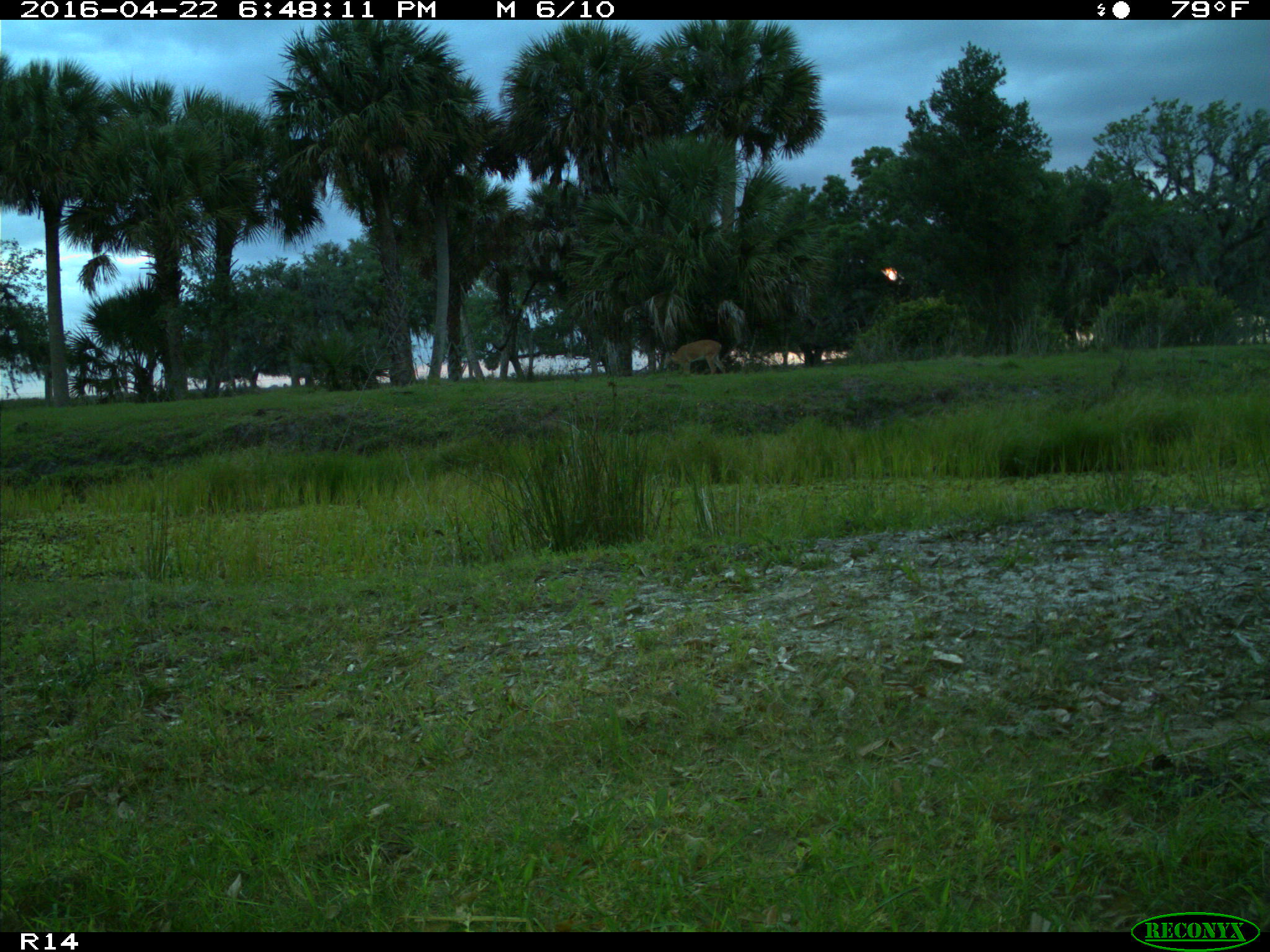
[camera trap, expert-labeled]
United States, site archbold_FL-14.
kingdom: Animalia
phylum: Chordata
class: Mammalia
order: Artiodactyla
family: Cervidae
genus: Odocoileus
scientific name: Odocoileus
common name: deer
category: unidentified deer